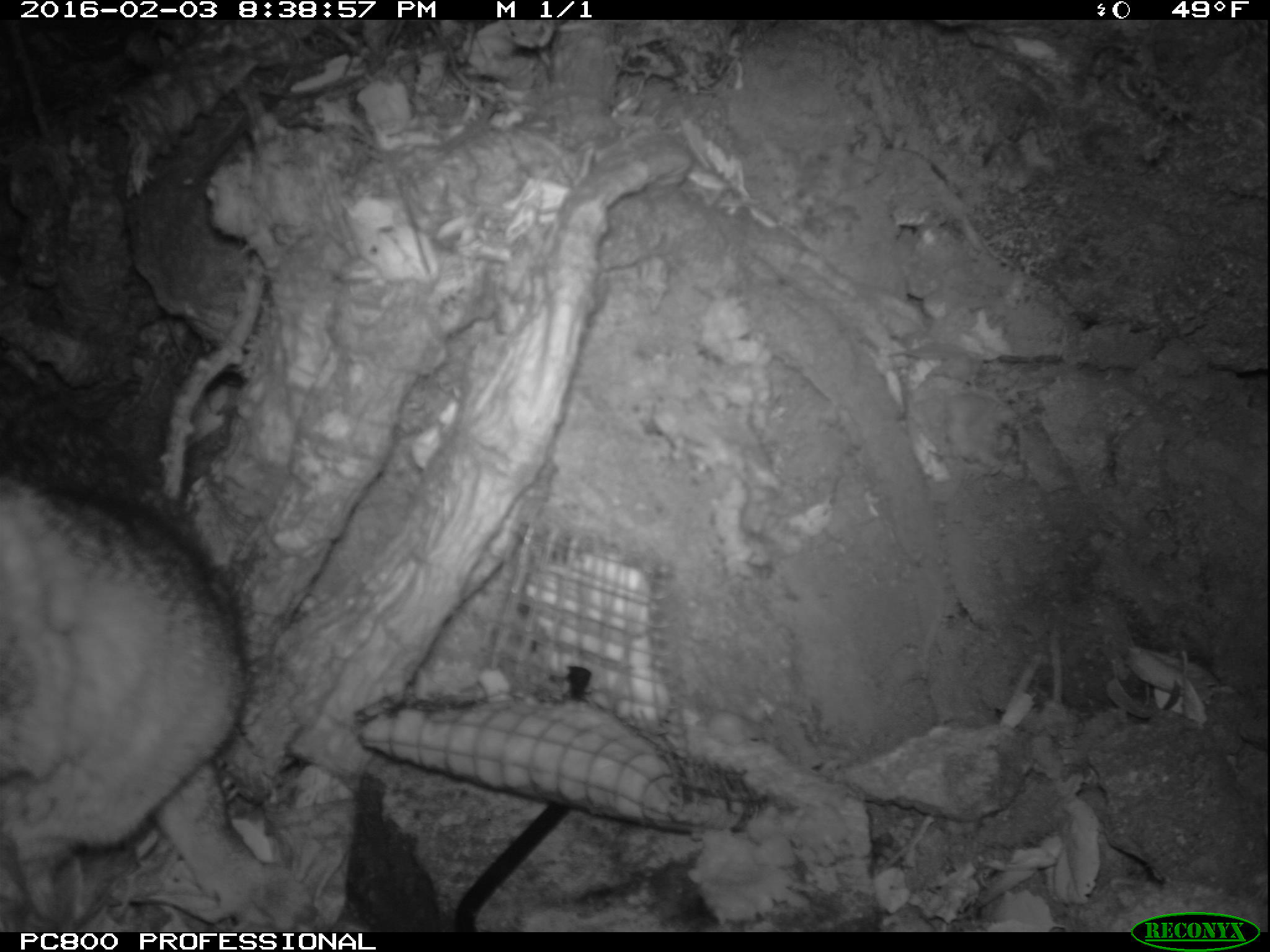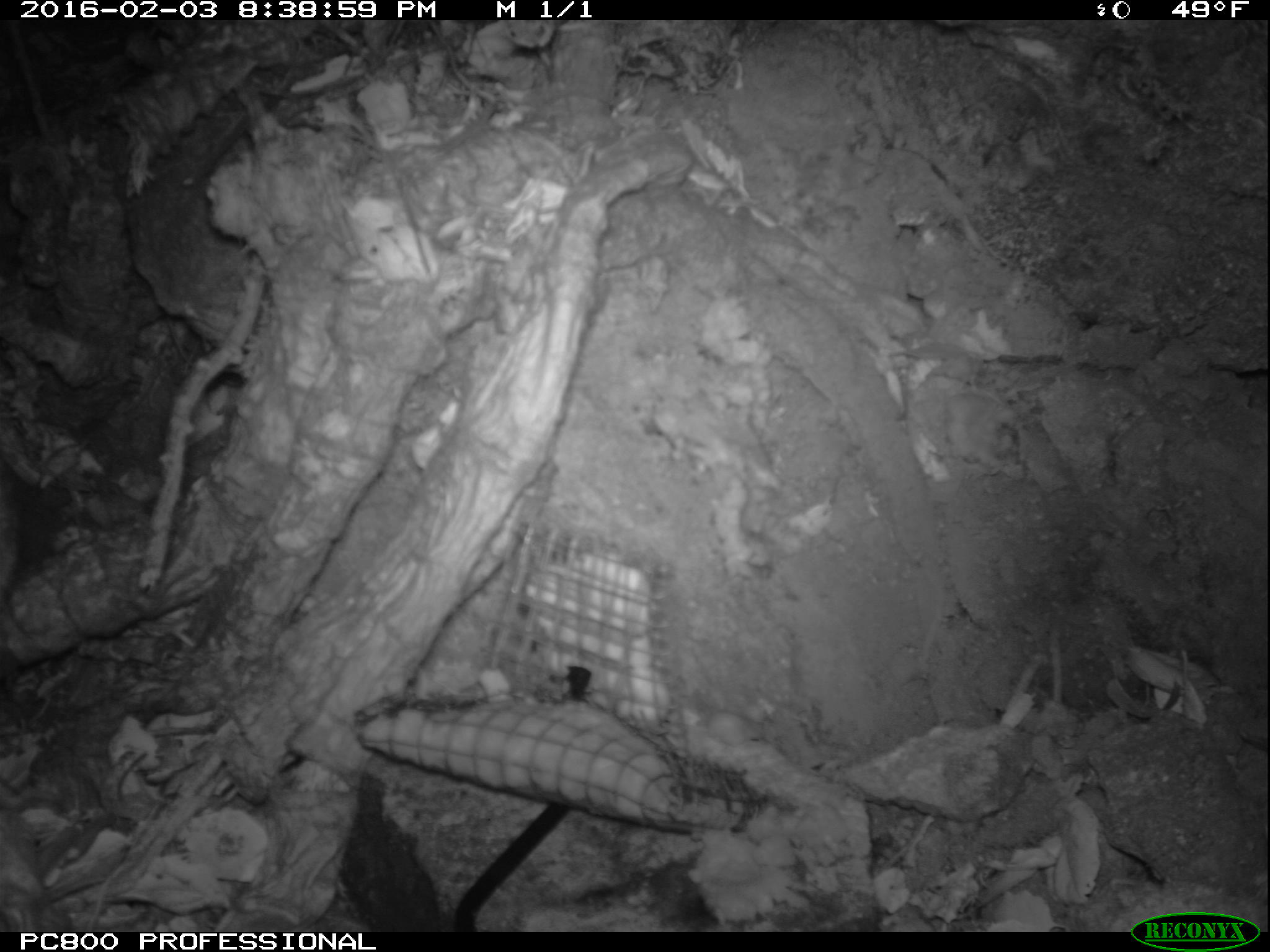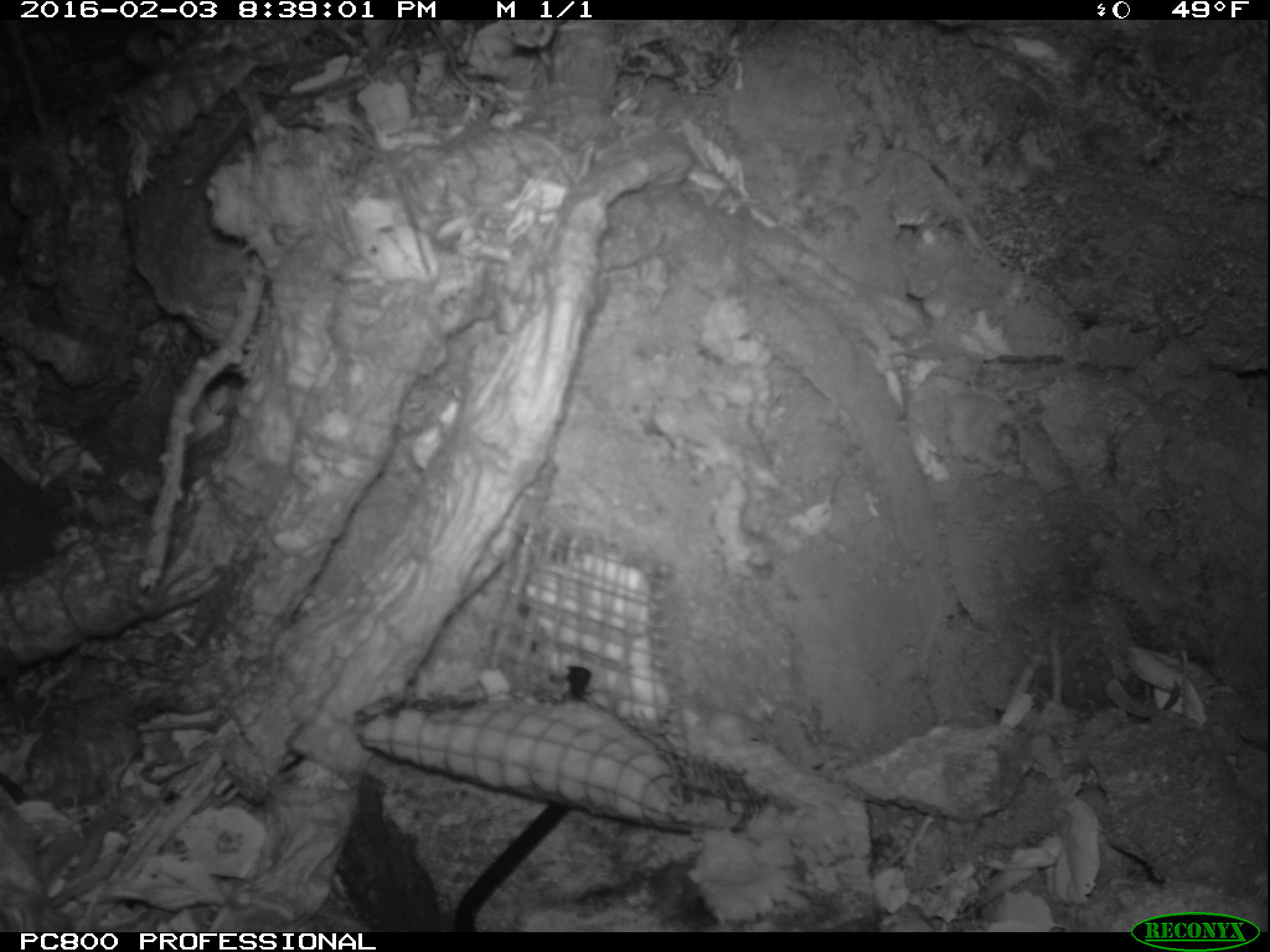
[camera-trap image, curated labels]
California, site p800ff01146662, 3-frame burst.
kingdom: Animalia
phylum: Chordata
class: Mammalia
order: Carnivora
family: Canidae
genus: Urocyon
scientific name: Urocyon littoralis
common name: island fox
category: fox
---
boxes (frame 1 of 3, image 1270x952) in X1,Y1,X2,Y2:
fox: 0,355,318,931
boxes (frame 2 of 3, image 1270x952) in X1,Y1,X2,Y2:
fox: 0,455,59,604